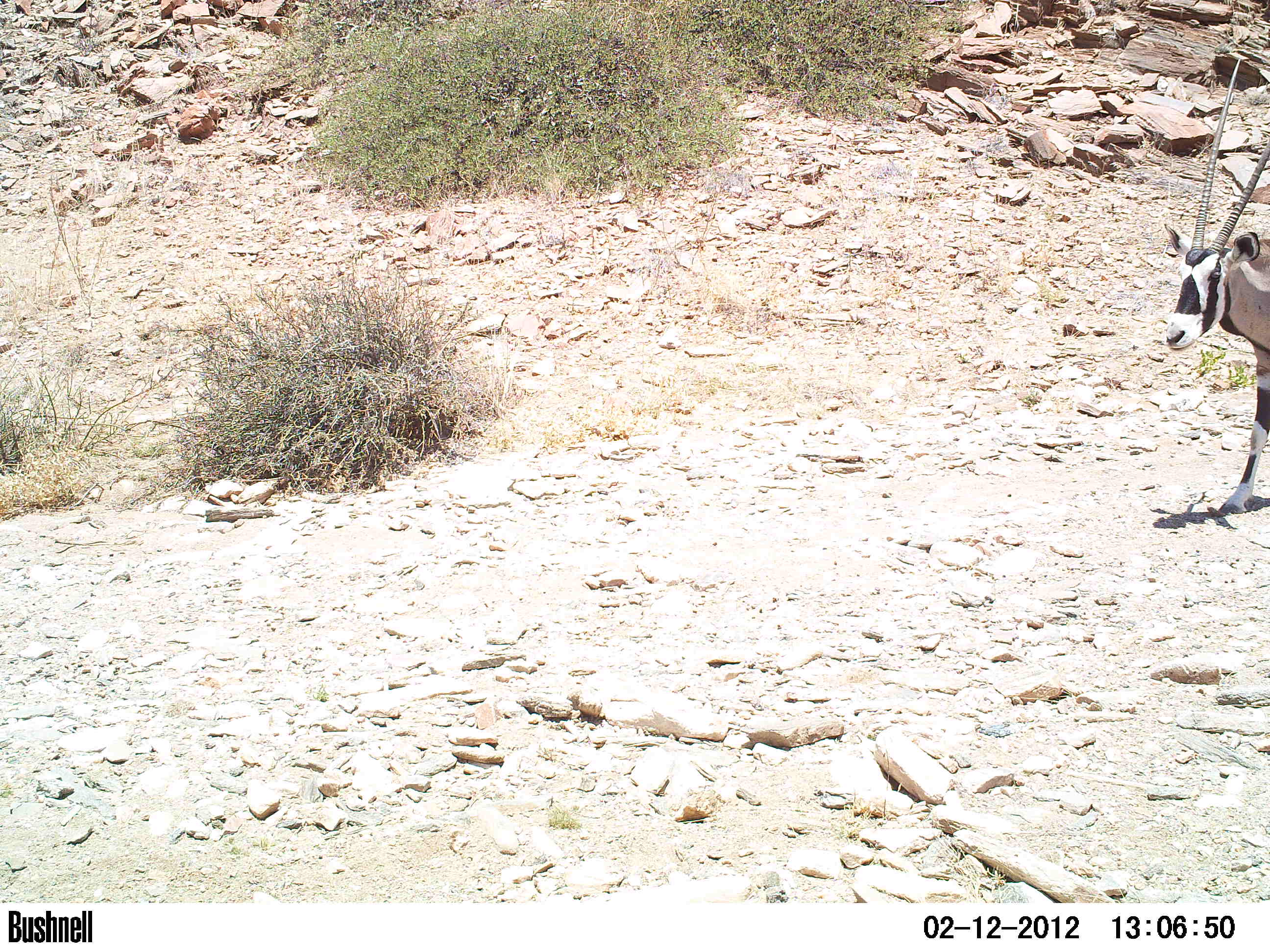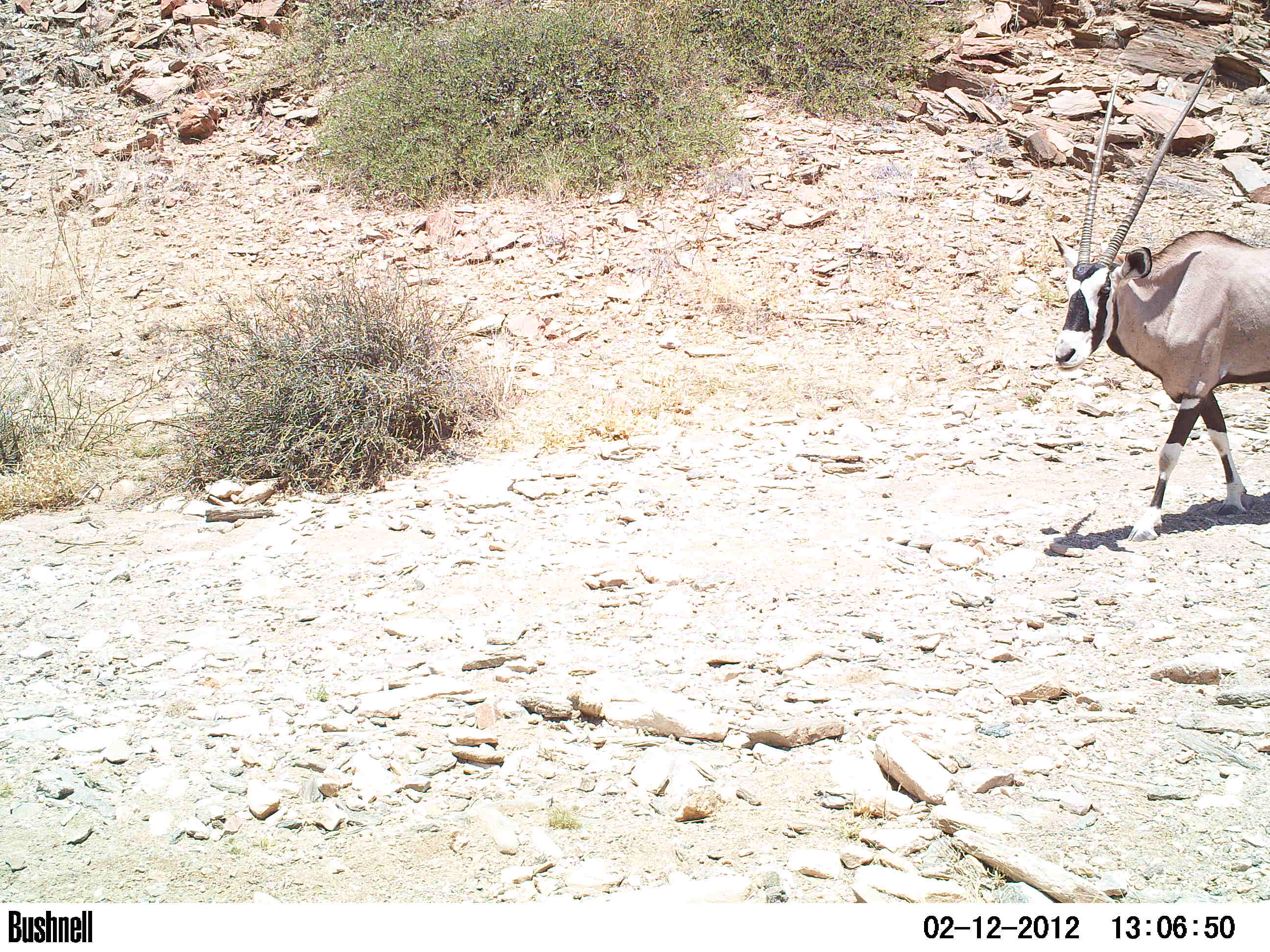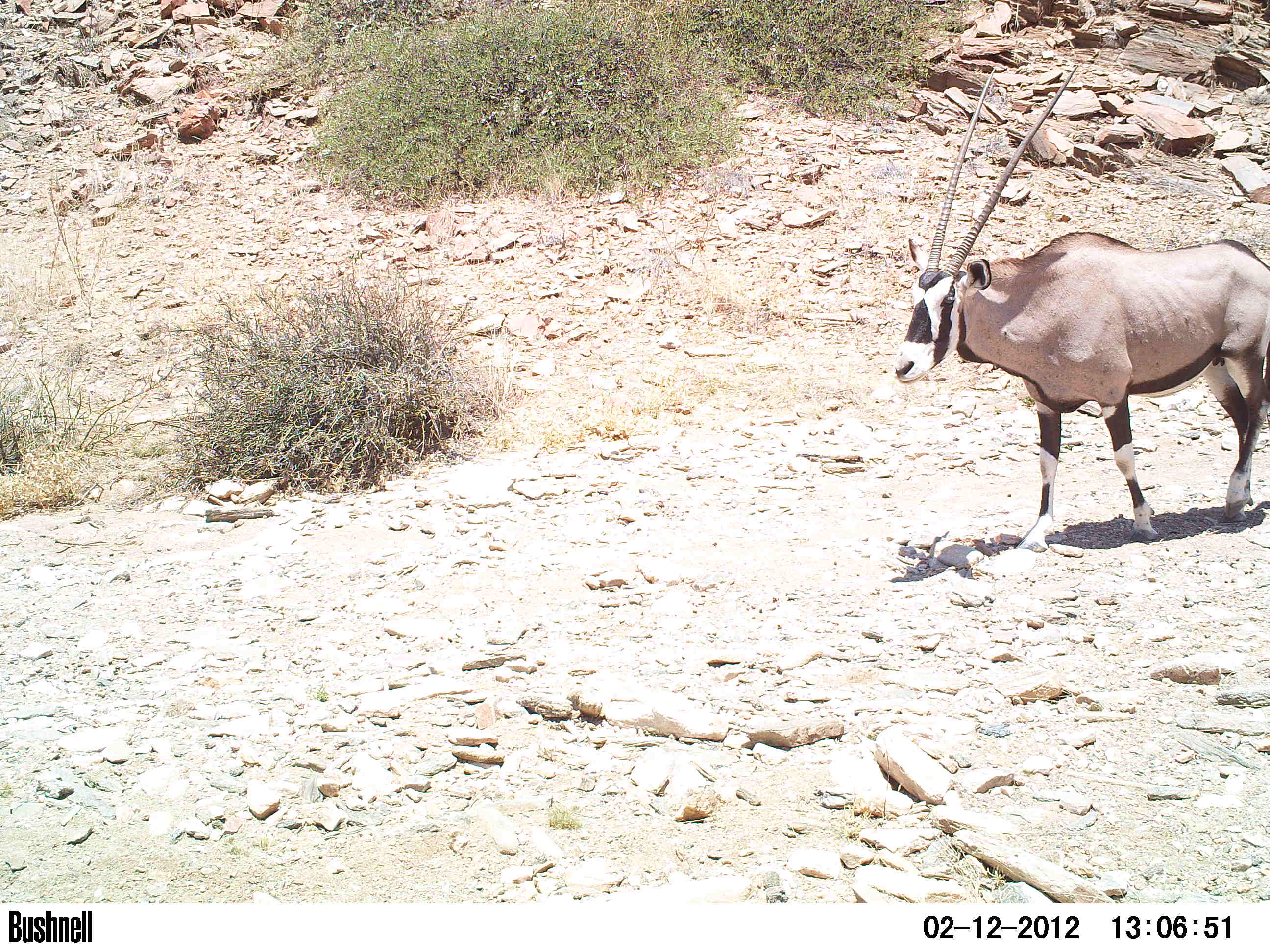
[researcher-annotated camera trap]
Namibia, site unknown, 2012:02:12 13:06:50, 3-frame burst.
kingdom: Animalia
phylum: Chordata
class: Mammalia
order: Artiodactyla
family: Bovidae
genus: Oryx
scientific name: Oryx gazella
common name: gemsbok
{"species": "Oryx gazella (gemsbok)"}